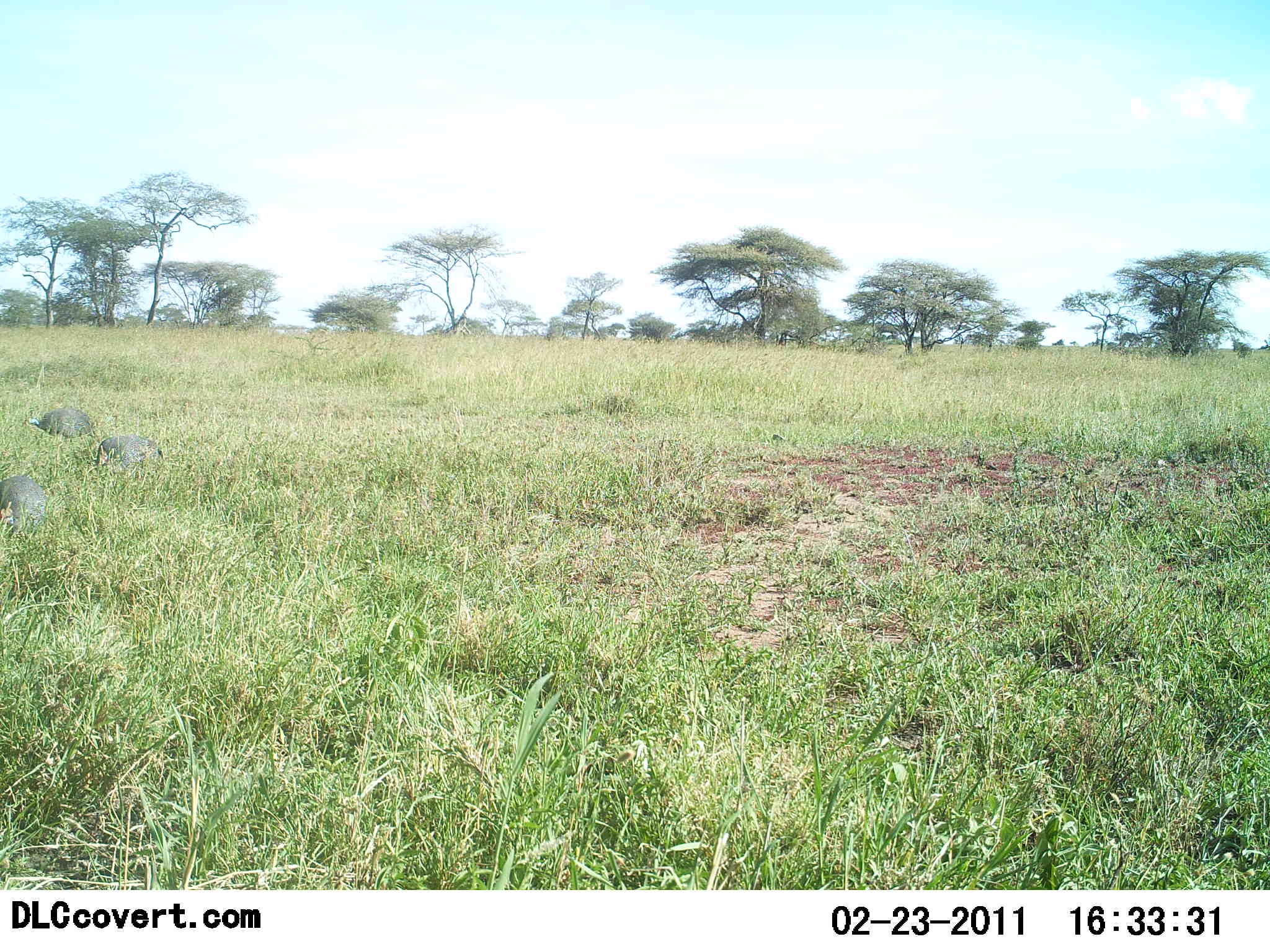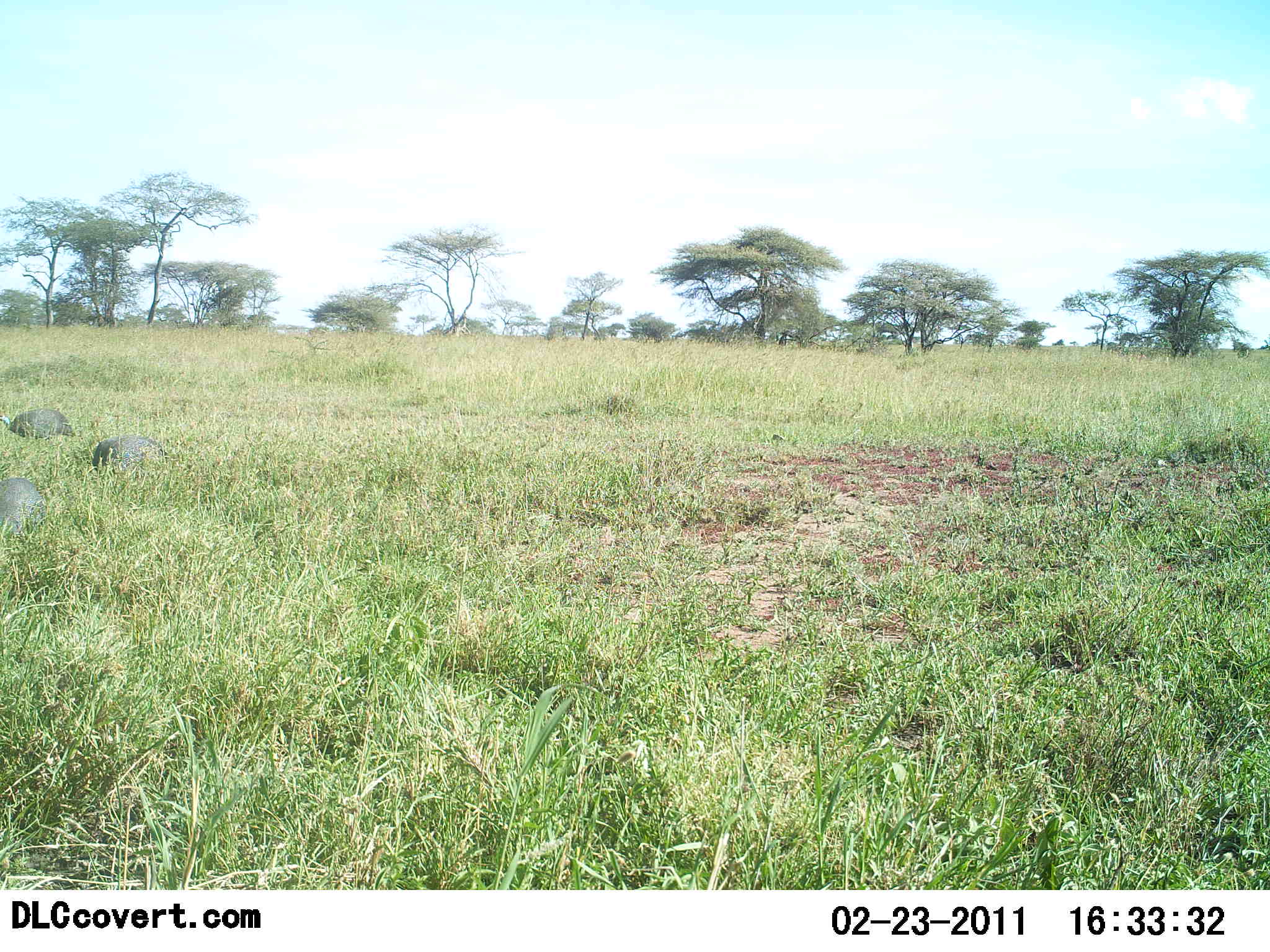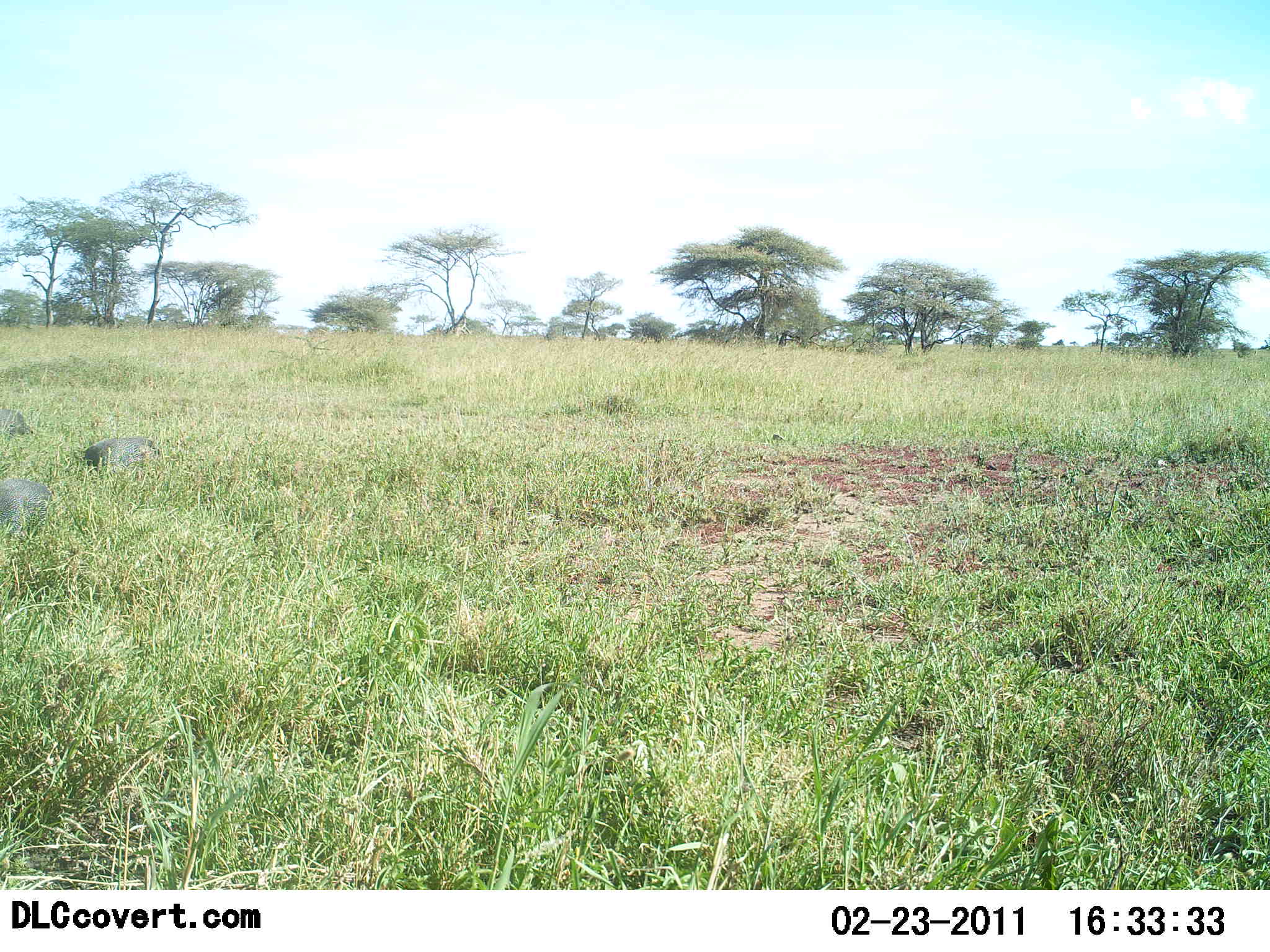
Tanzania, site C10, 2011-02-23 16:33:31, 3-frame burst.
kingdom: Animalia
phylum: Chordata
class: Aves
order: Galliformes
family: Numididae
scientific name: Numididae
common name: guinea fowl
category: guineafowl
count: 3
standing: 0%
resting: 0%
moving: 83%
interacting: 0%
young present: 0%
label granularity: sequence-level